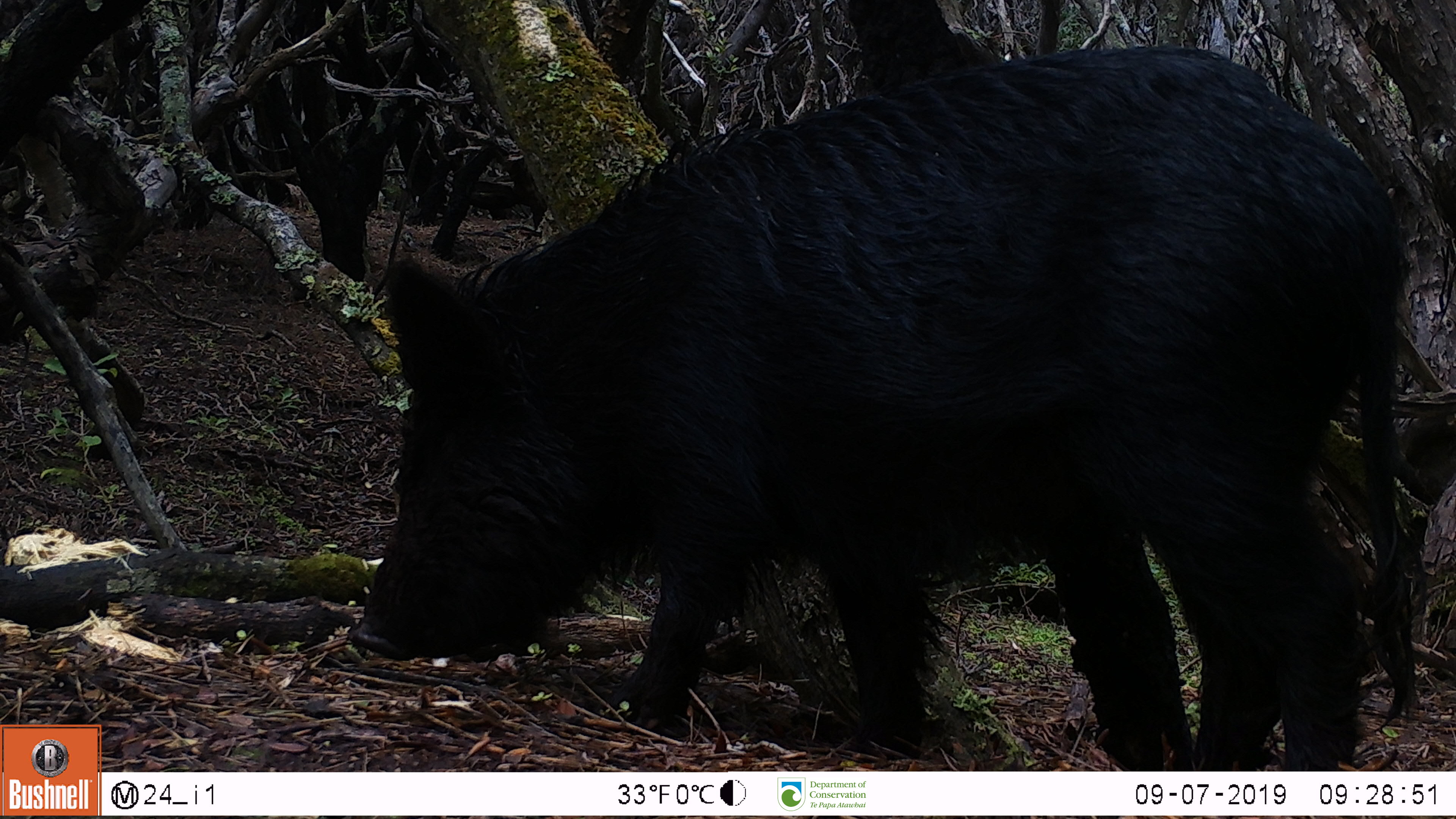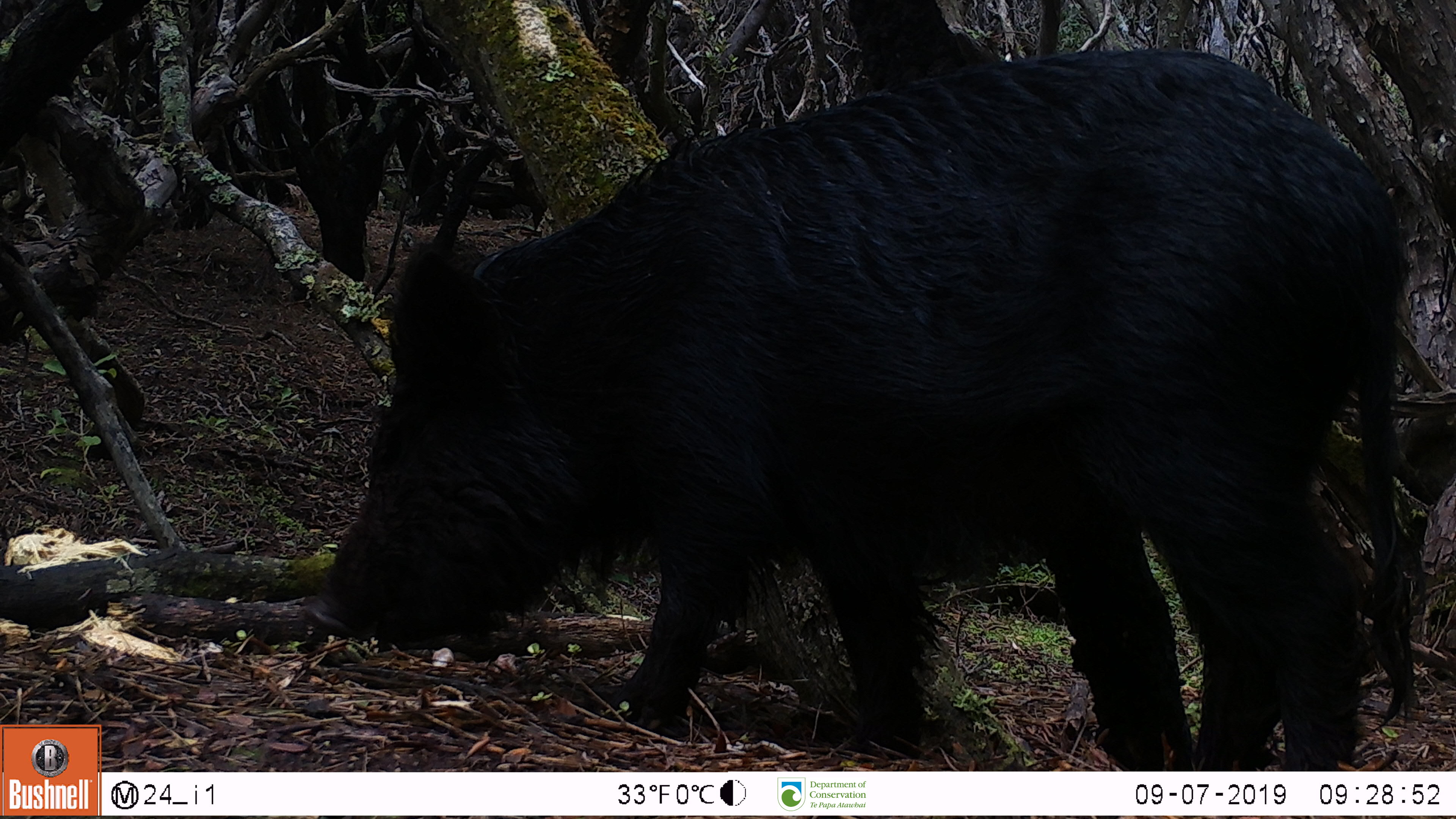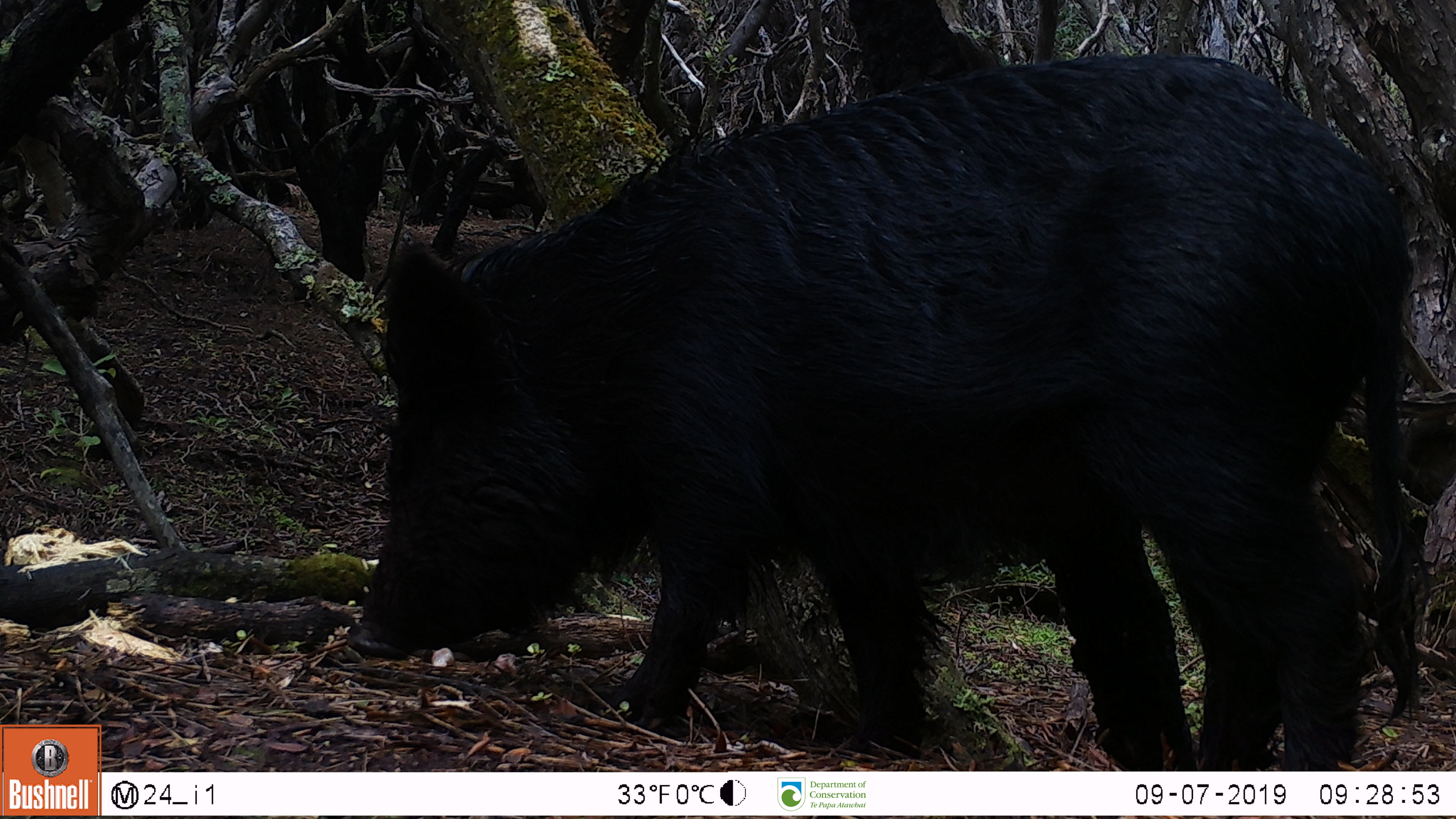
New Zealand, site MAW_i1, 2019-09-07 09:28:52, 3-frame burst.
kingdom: Animalia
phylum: Chordata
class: Mammalia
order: Artiodactyla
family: Suidae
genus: Sus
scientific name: Sus scrofa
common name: pig